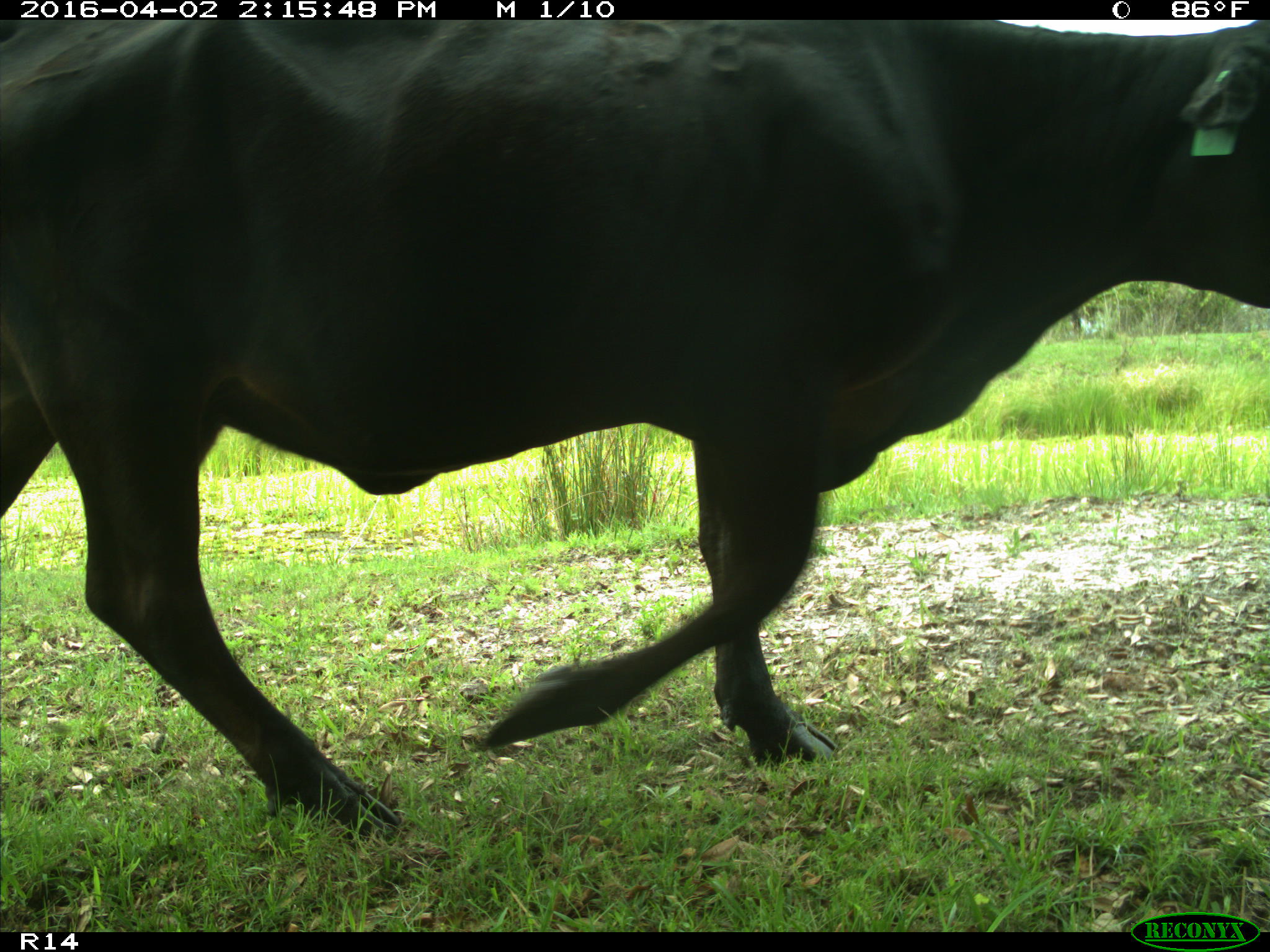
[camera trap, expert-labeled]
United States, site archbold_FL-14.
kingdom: Animalia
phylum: Chordata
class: Mammalia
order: Artiodactyla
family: Bovidae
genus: Bos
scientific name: Bos taurus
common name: domestic cow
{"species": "Bos taurus (domestic cow)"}